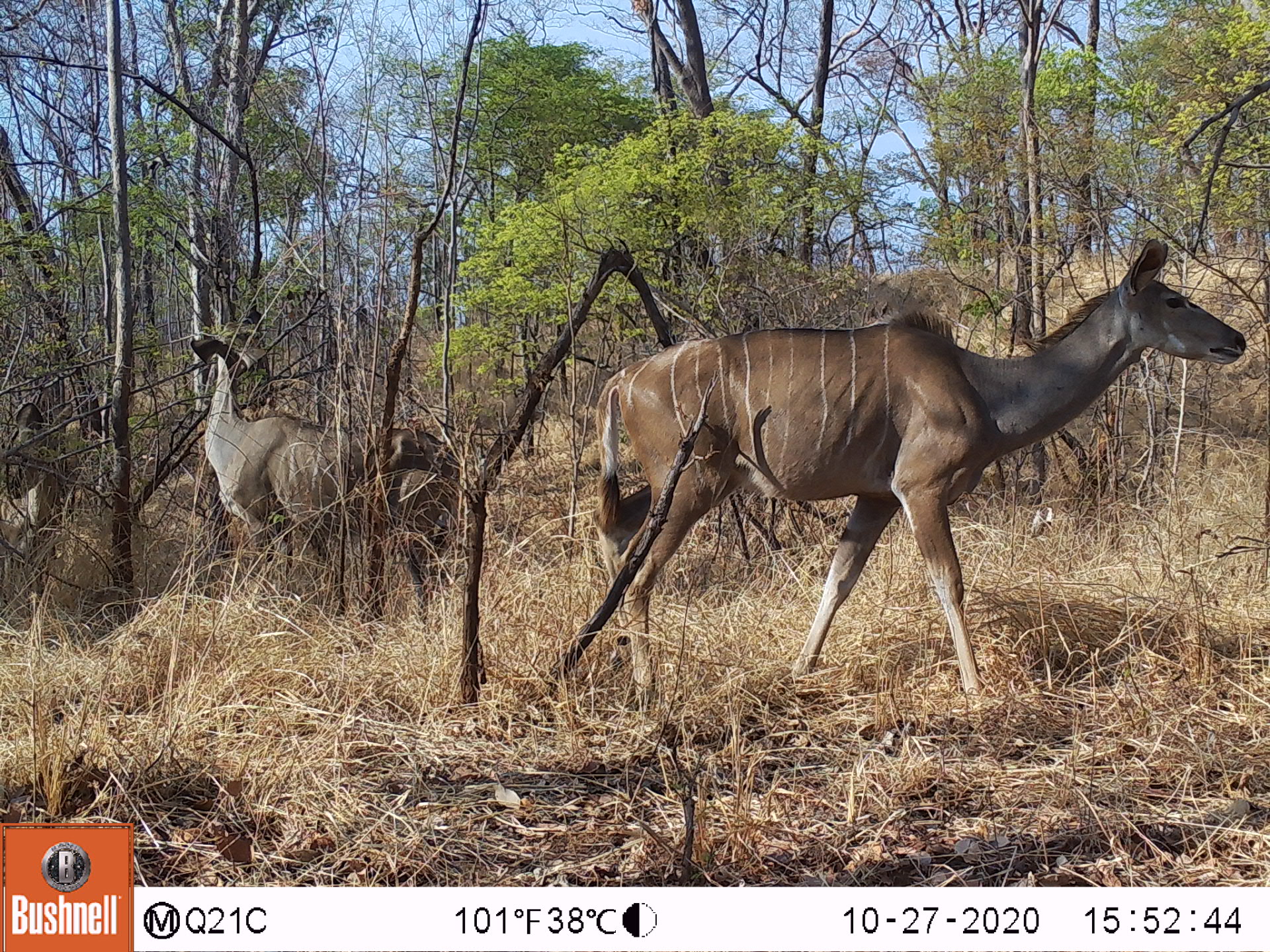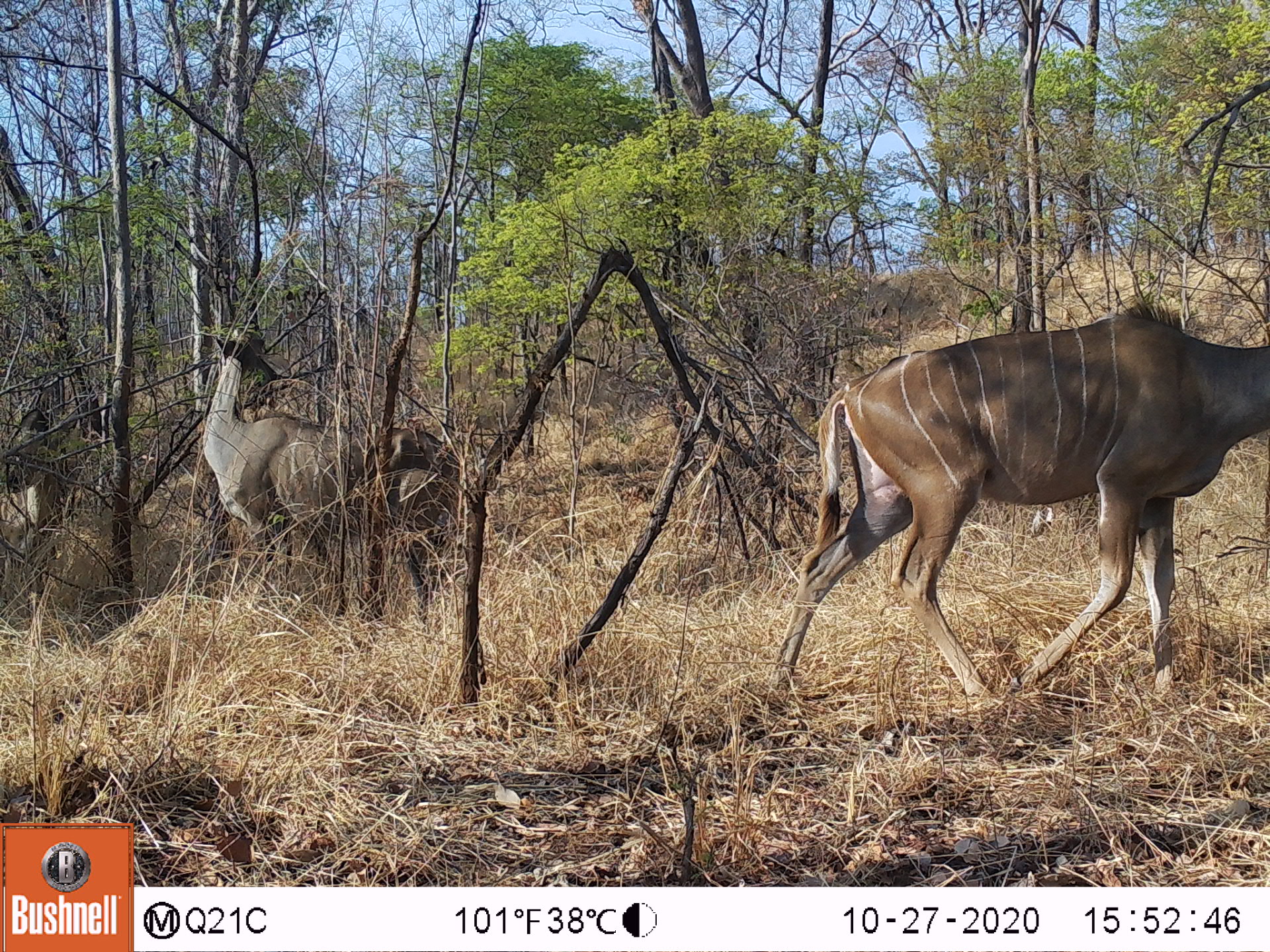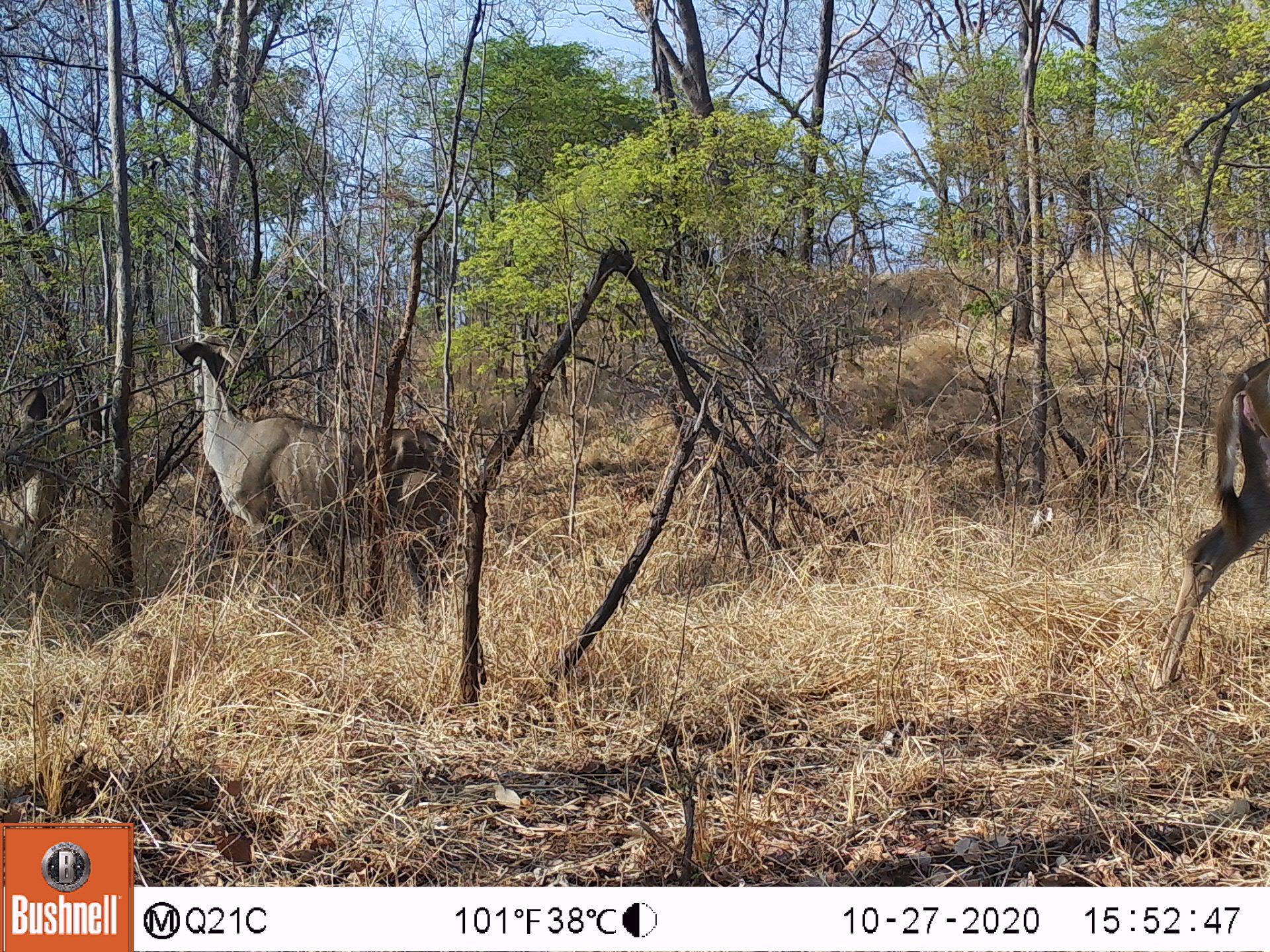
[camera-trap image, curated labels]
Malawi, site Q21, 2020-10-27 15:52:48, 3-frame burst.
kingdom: Animalia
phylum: Chordata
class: Mammalia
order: Artiodactyla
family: Bovidae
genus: Tragelaphus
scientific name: Tragelaphus strepsiceros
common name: greater kudu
Greater kudu (Tragelaphus strepsiceros), count 2.